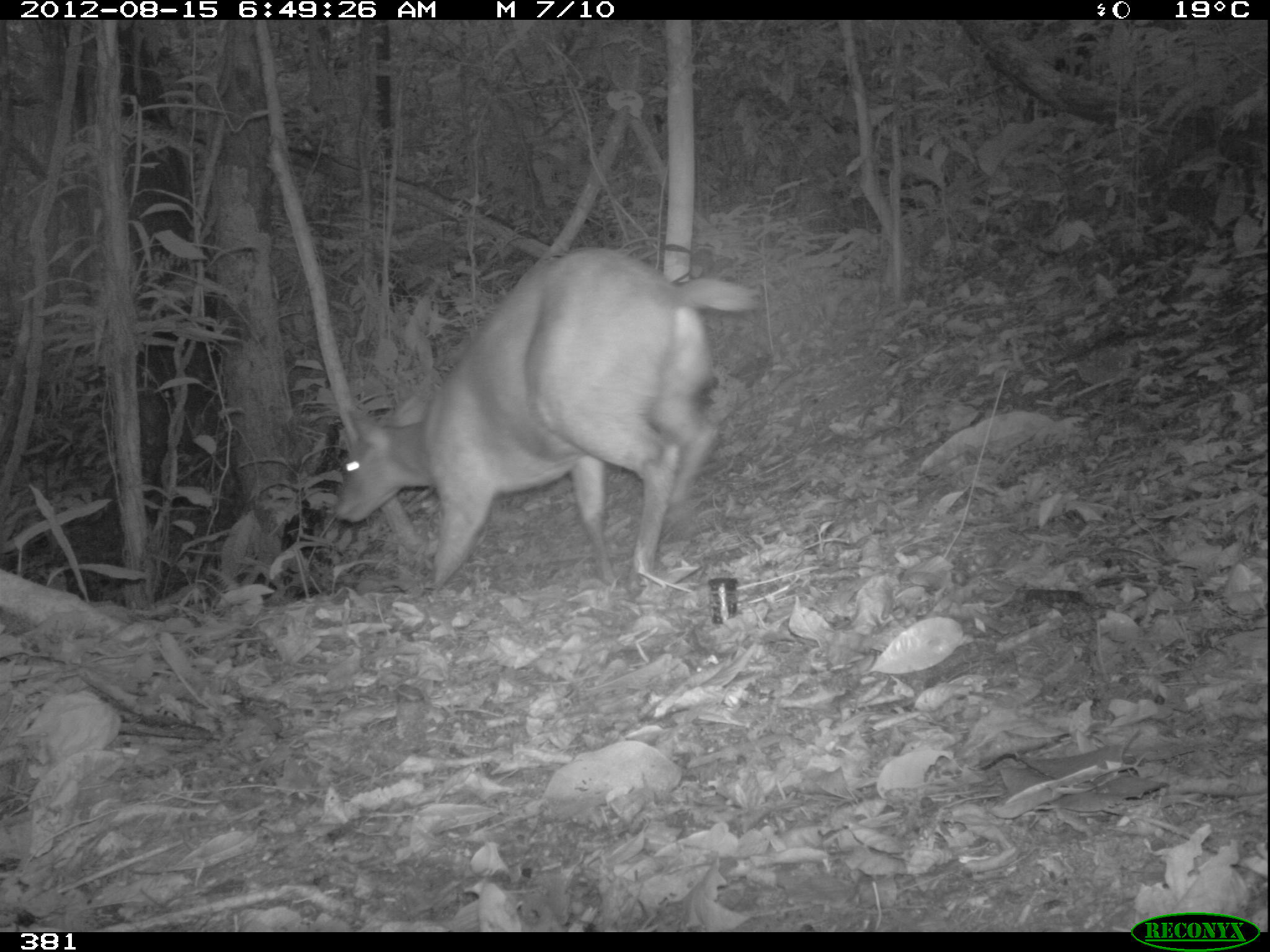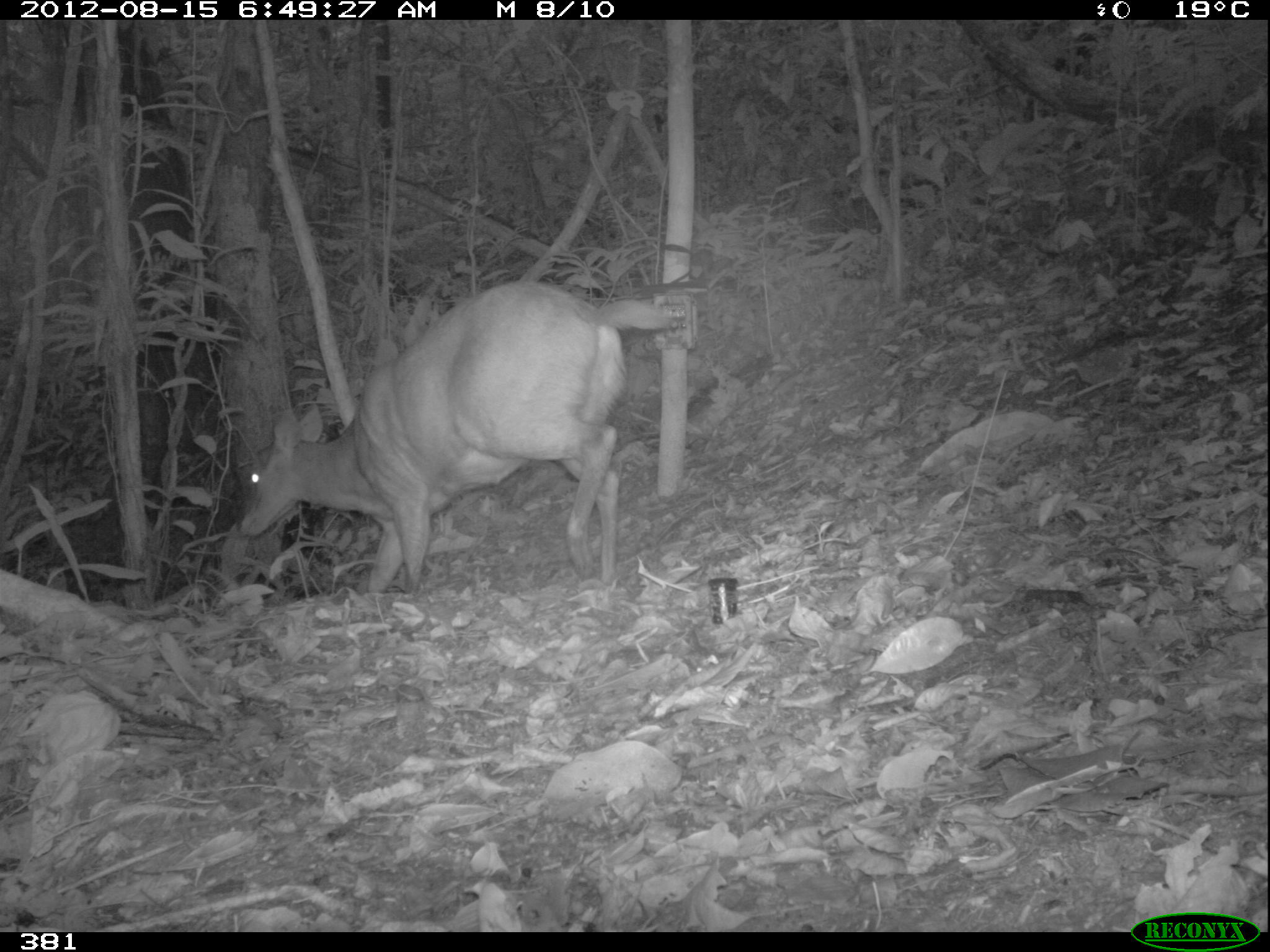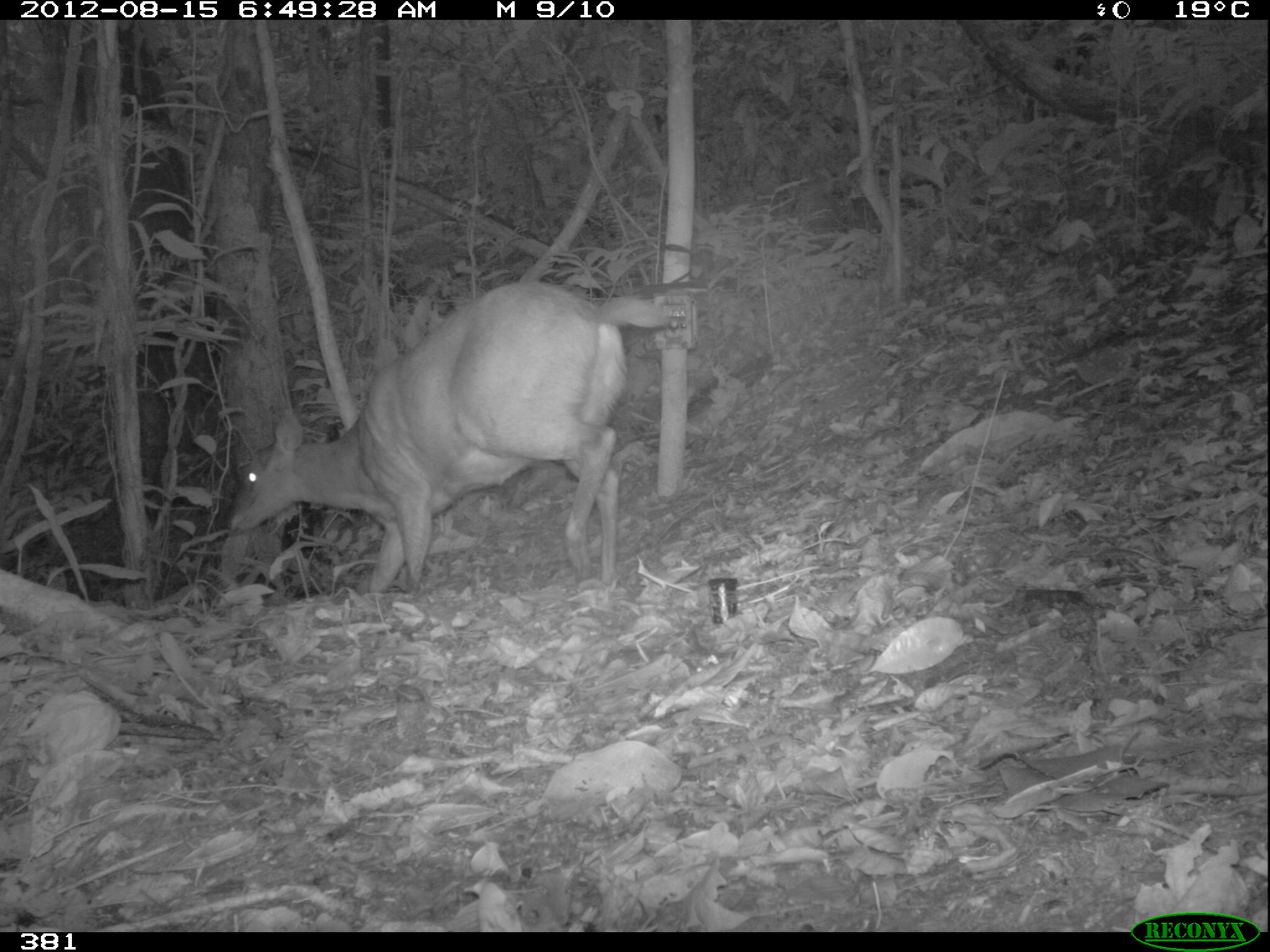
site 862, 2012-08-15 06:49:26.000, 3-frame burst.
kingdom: Animalia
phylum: Chordata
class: Mammalia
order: Artiodactyla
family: Cervidae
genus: Mazama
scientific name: Mazama americana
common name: red brocket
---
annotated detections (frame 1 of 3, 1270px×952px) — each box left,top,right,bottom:
mazama americana: 335,246,759,592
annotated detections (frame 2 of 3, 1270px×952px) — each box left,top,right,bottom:
mazama americana: 235,279,678,599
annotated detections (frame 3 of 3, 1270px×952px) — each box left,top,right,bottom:
mazama americana: 223,281,672,595